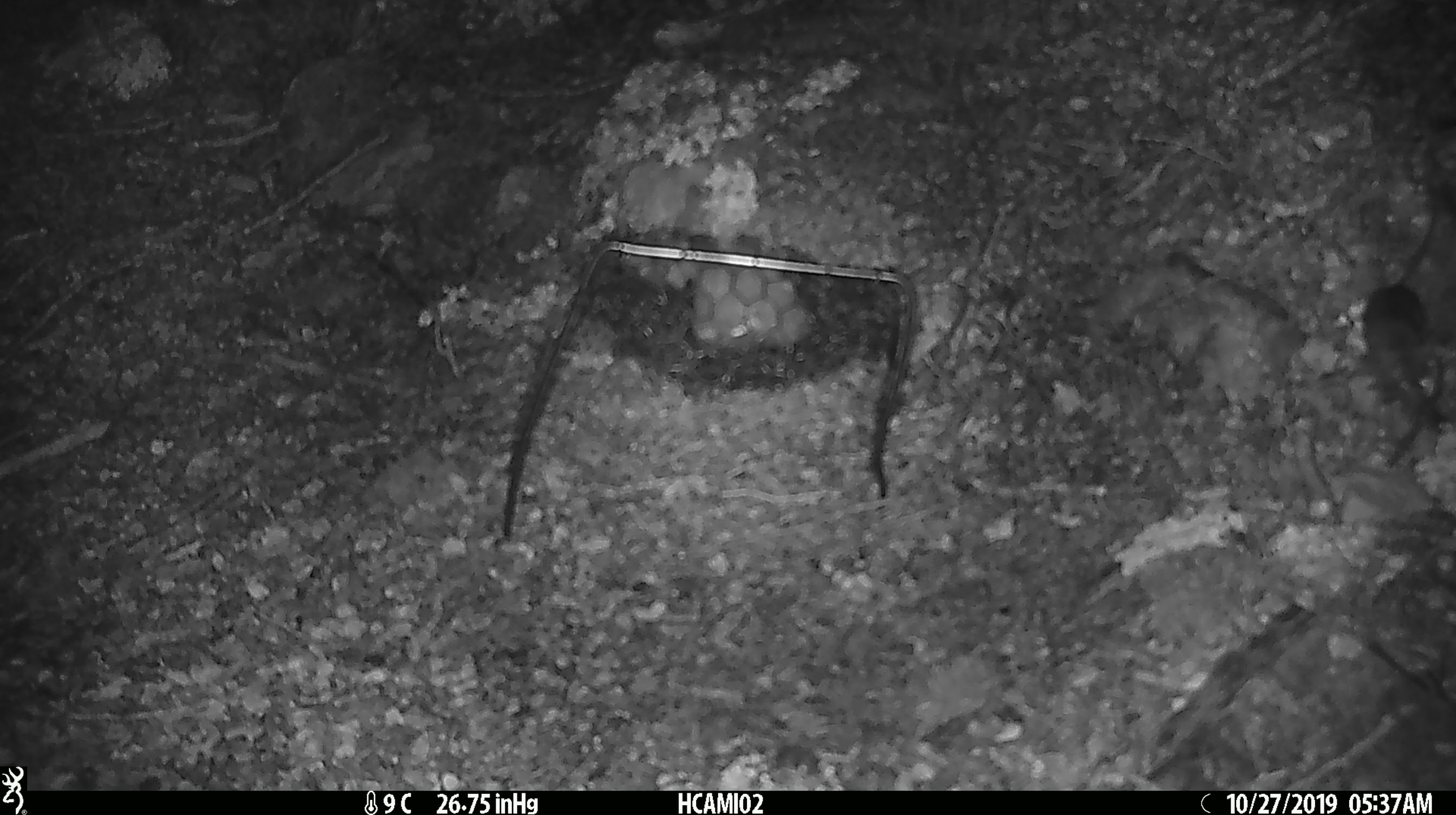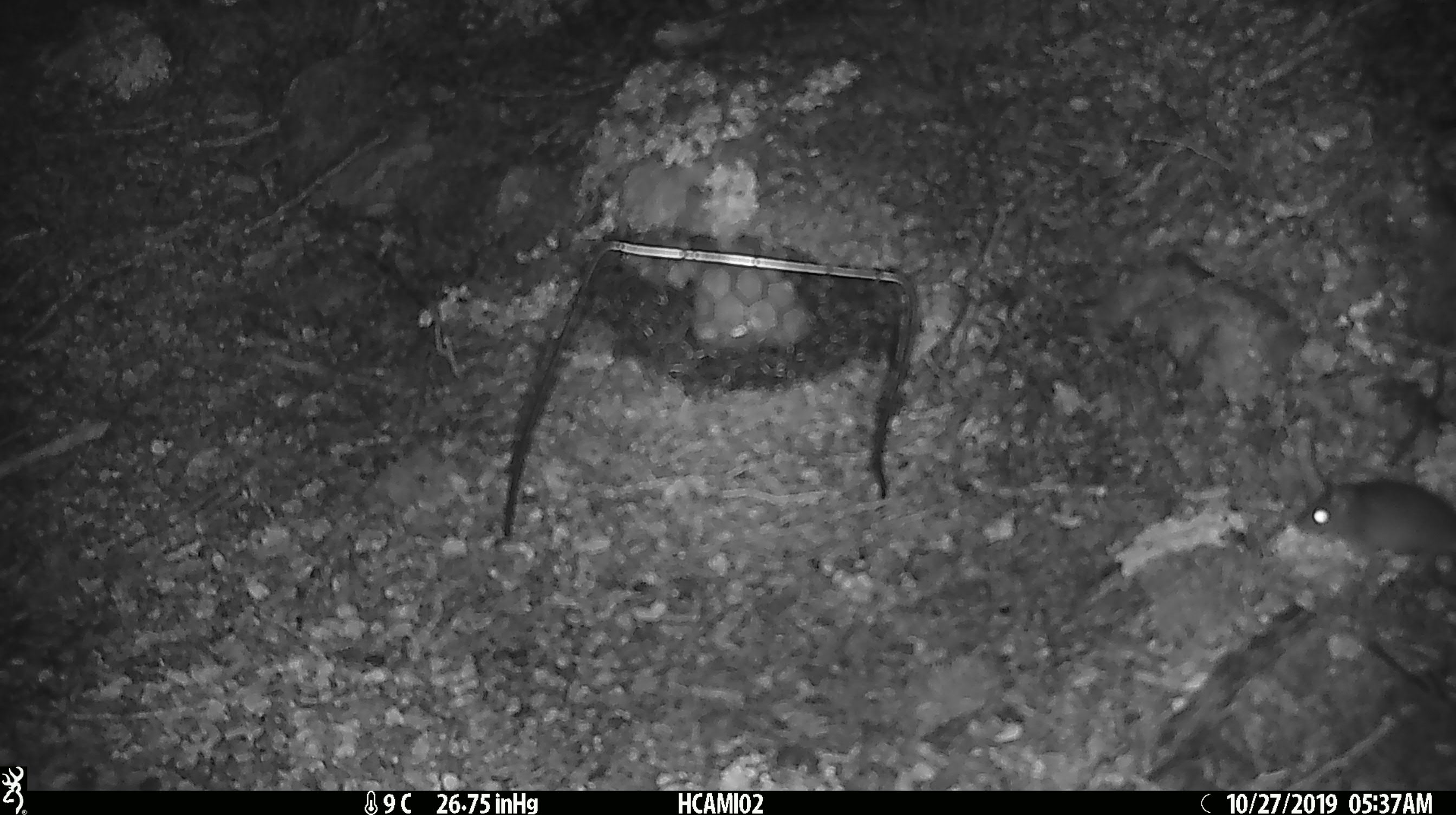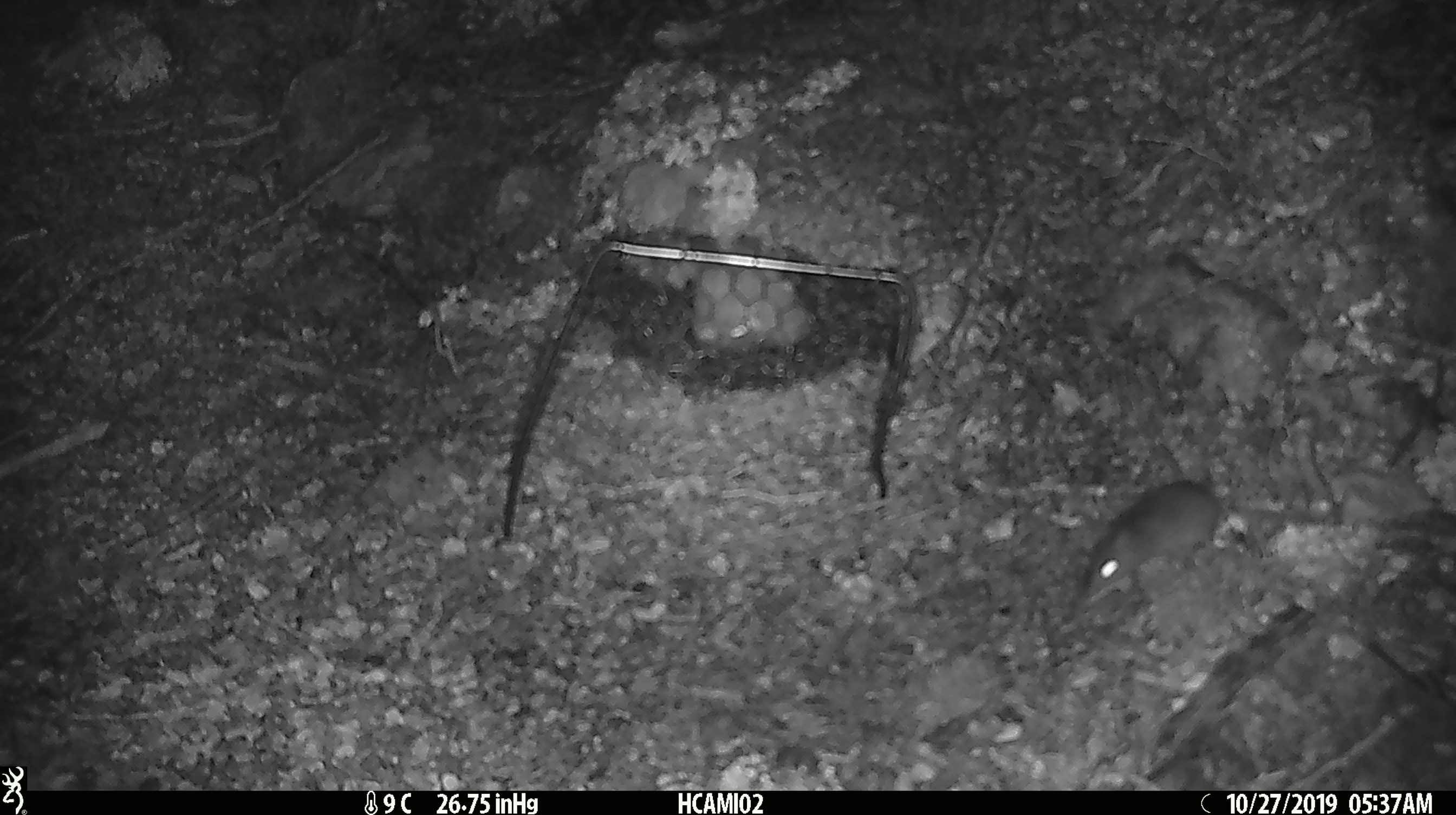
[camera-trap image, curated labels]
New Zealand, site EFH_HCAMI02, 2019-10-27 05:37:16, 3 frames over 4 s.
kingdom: Animalia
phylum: Chordata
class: Mammalia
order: Rodentia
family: Muridae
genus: Mus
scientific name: Mus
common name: mouse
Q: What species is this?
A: Mouse (Mus).